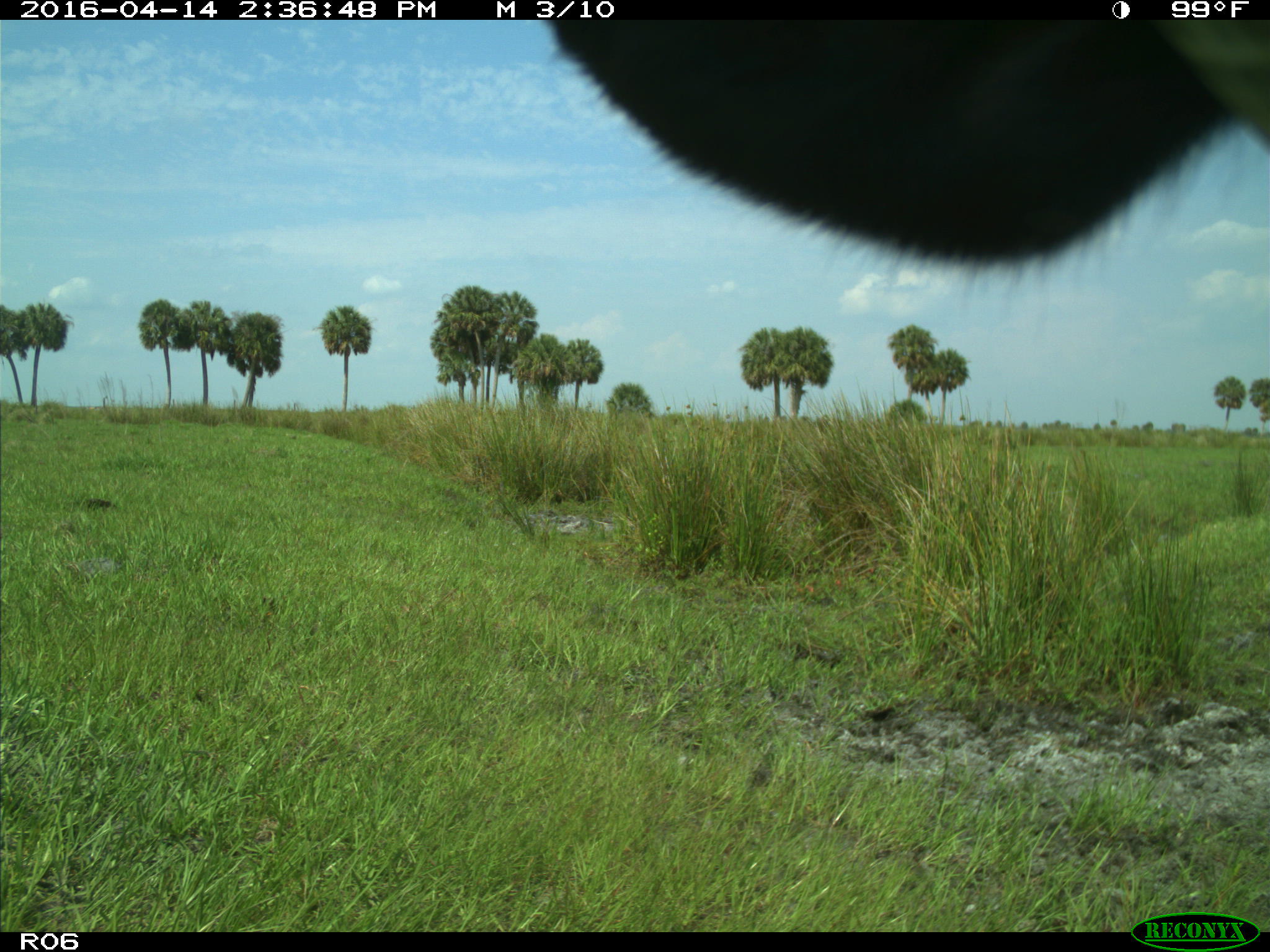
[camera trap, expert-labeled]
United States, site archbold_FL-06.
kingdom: Animalia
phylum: Chordata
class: Mammalia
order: Artiodactyla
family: Bovidae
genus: Bos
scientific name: Bos taurus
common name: domestic cow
Bos taurus (domestic cow).